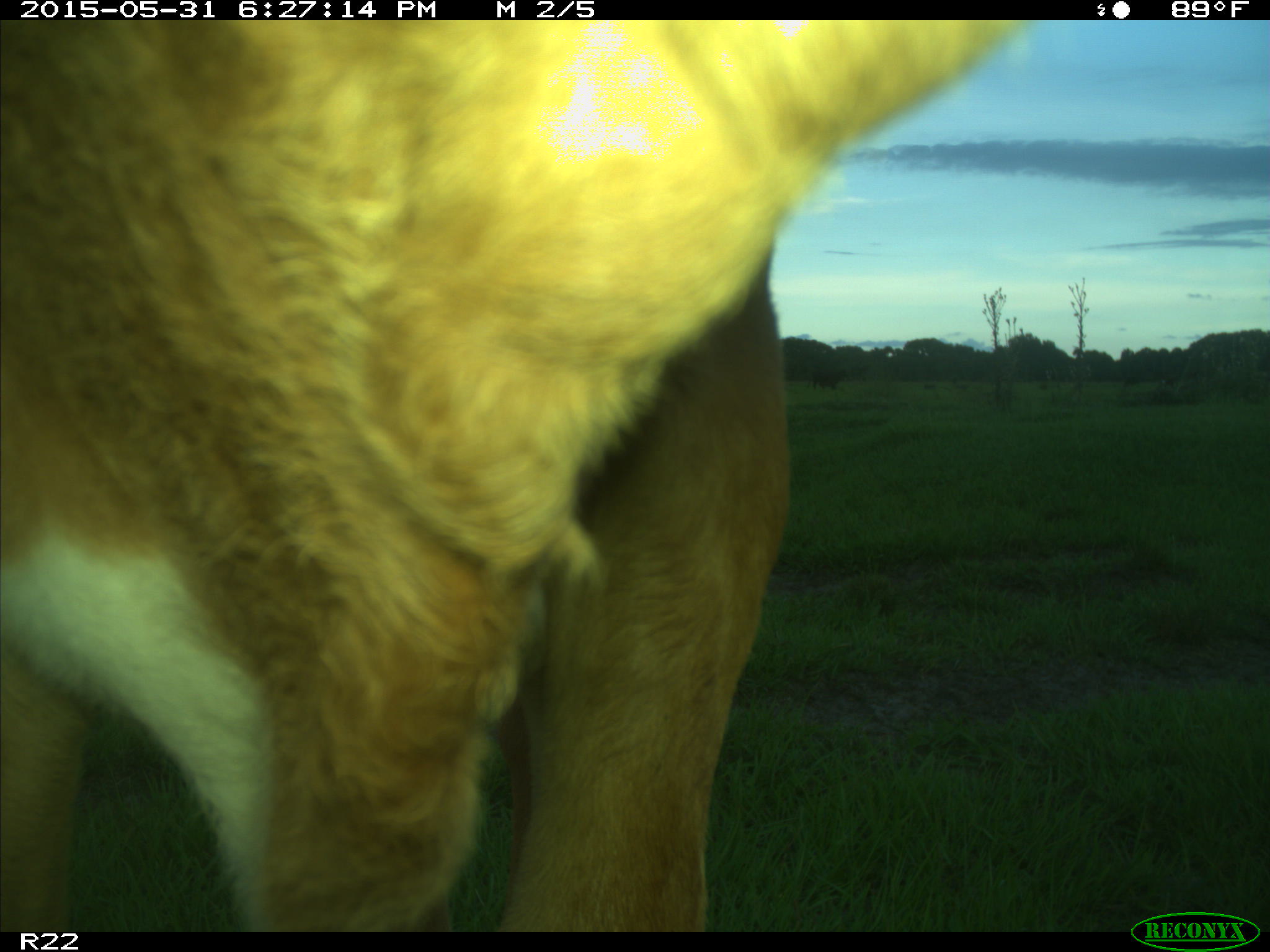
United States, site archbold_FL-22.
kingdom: Animalia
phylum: Chordata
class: Mammalia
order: Artiodactyla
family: Bovidae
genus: Bos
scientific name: Bos taurus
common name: domestic cow